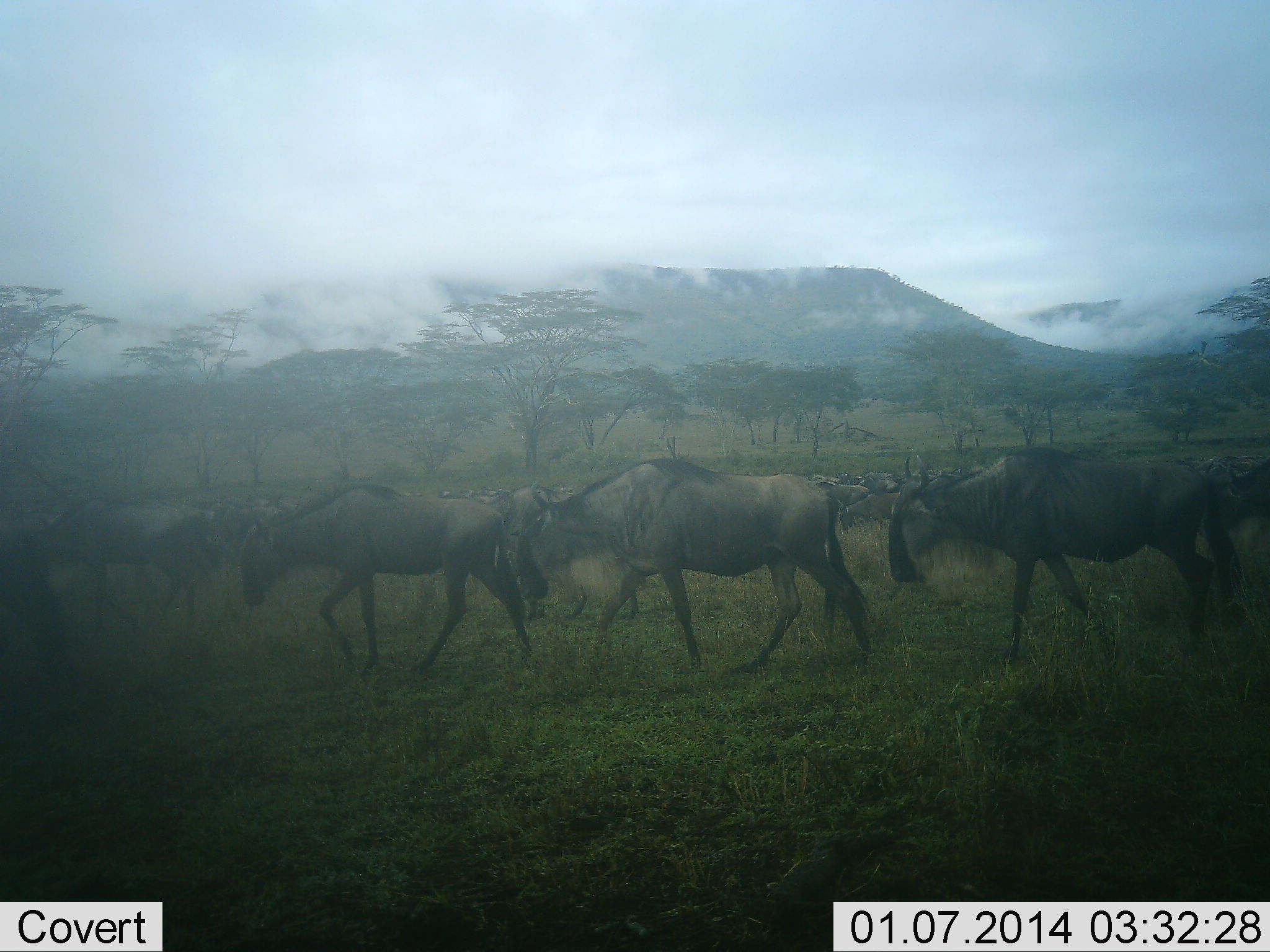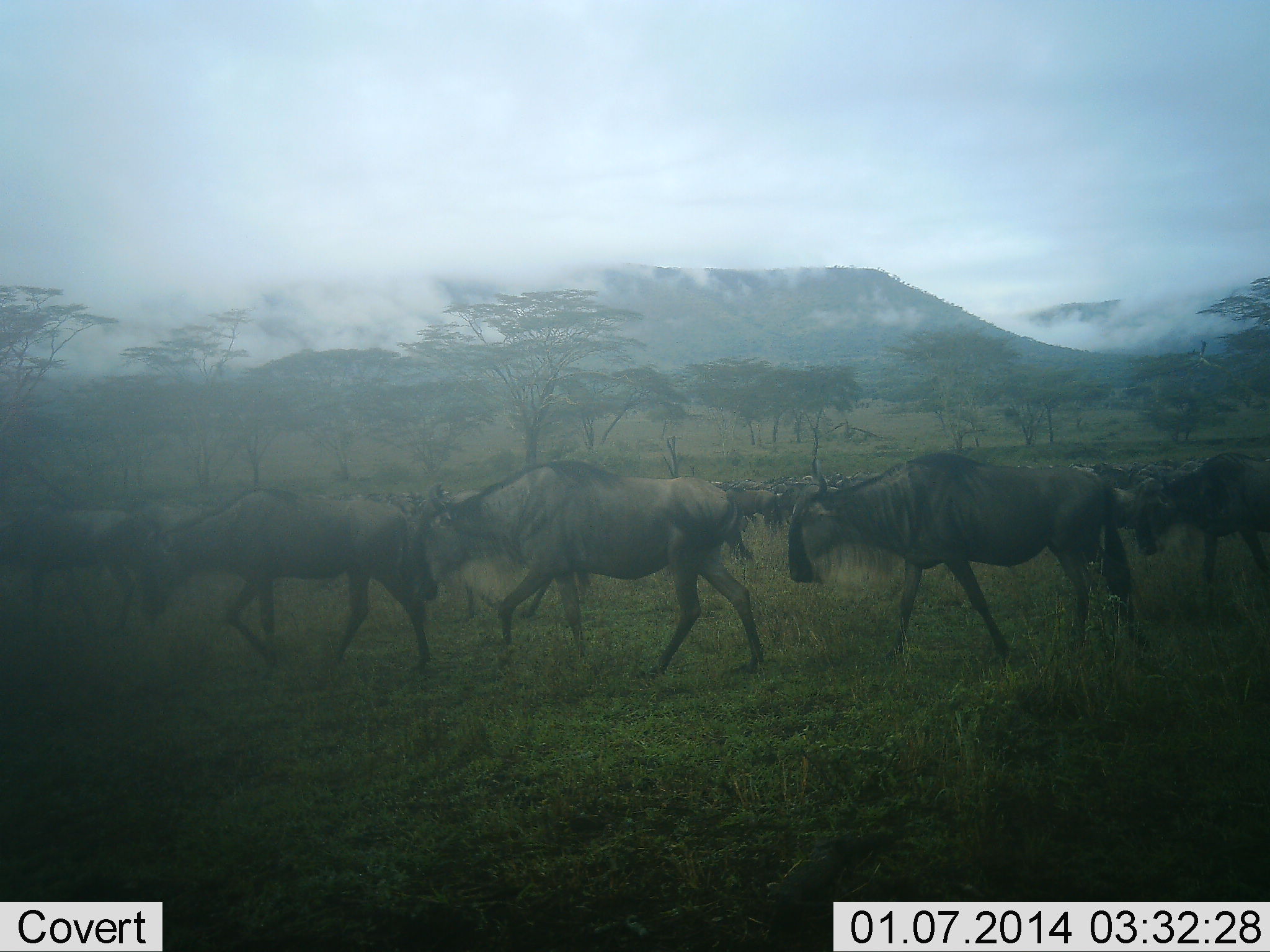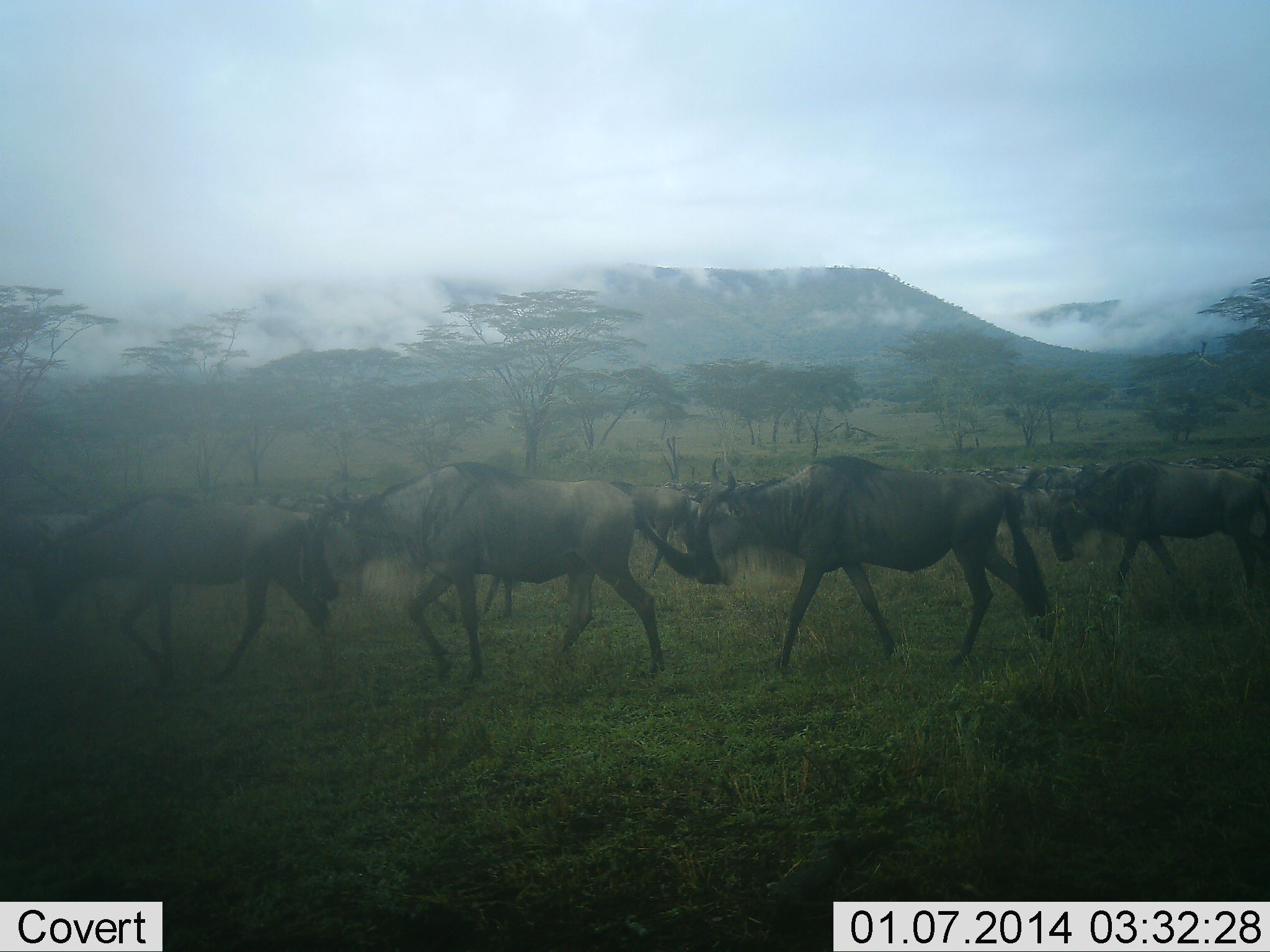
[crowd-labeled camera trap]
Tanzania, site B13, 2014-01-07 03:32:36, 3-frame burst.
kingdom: Animalia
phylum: Chordata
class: Mammalia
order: Artiodactyla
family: Bovidae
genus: Connochaetes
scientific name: Connochaetes taurinus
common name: blue wildebeest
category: wildebeest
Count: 11-50.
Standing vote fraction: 0%.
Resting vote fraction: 0%.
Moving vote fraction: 100%.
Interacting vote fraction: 0%.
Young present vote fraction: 0%.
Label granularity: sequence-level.